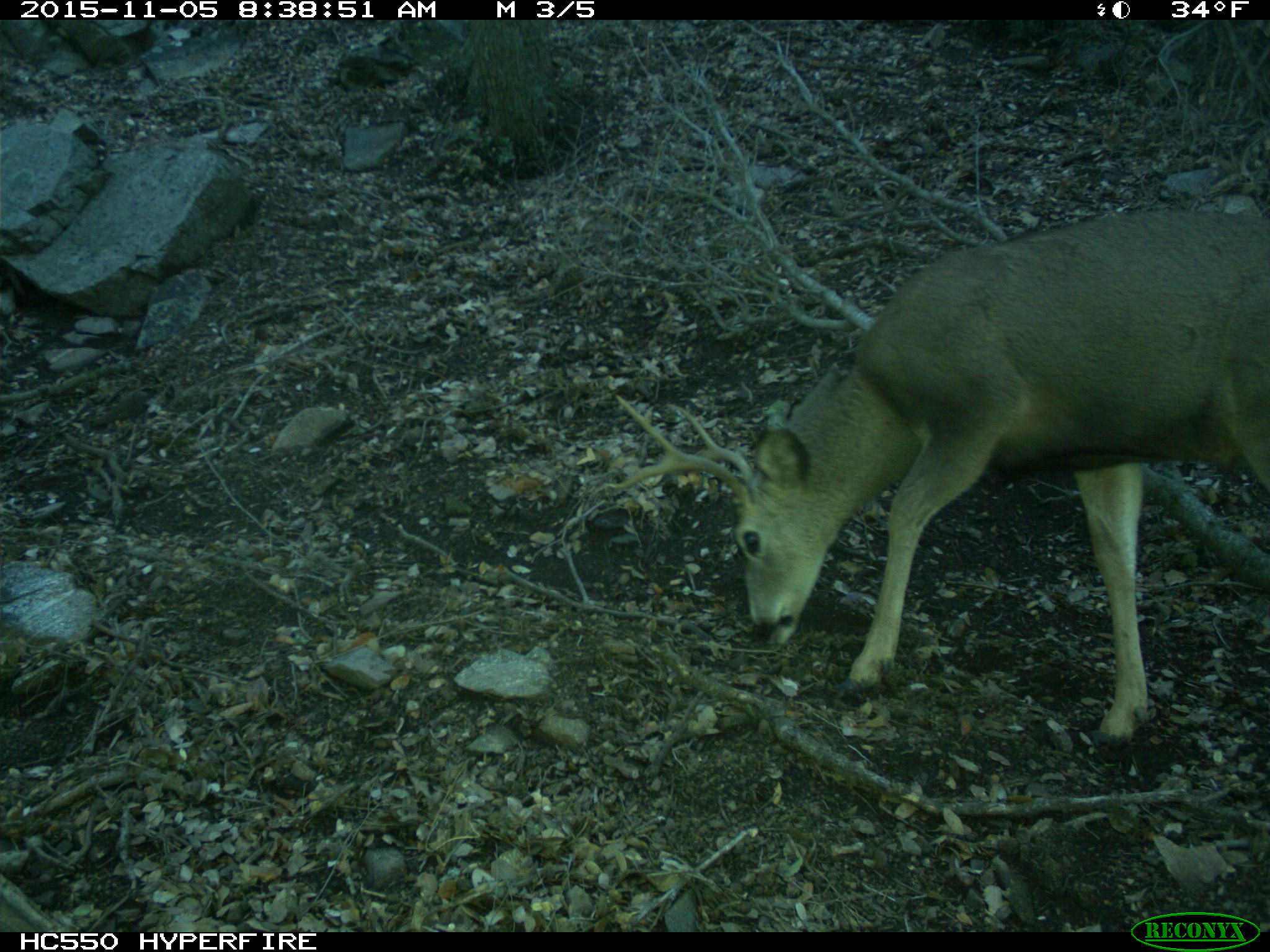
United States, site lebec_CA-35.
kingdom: Animalia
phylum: Chordata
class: Mammalia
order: Artiodactyla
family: Cervidae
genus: Odocoileus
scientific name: Odocoileus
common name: deer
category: unidentified deer